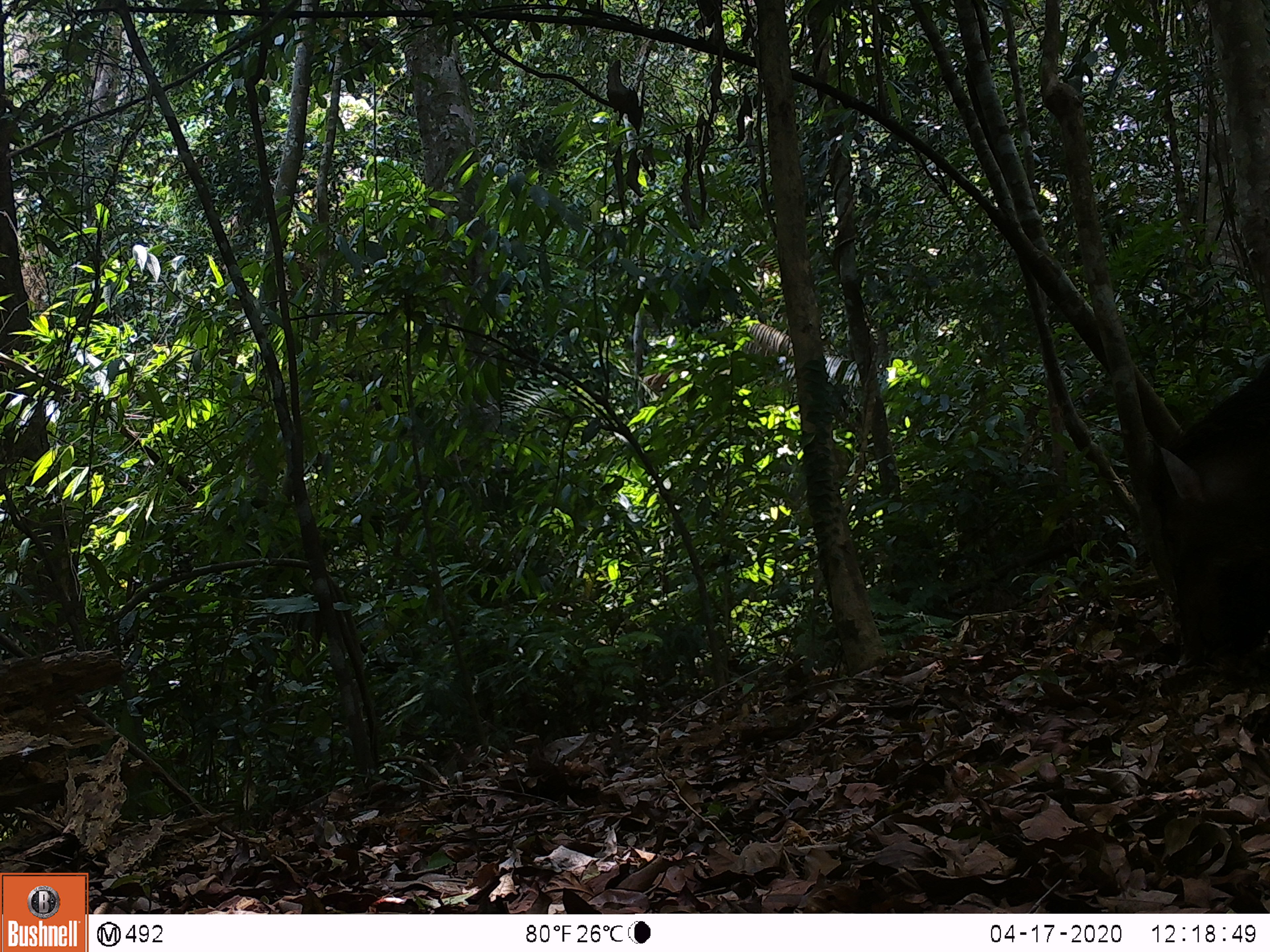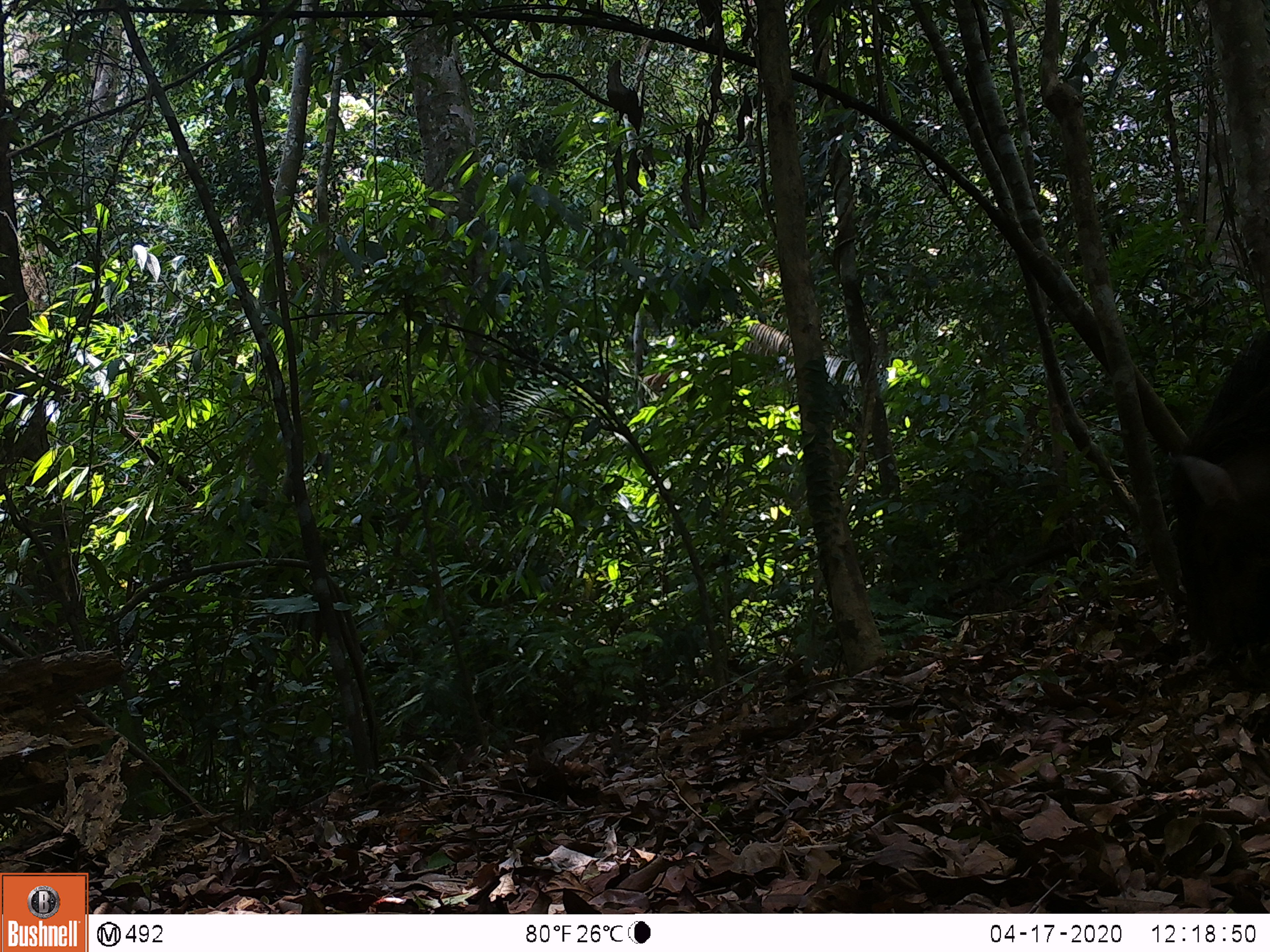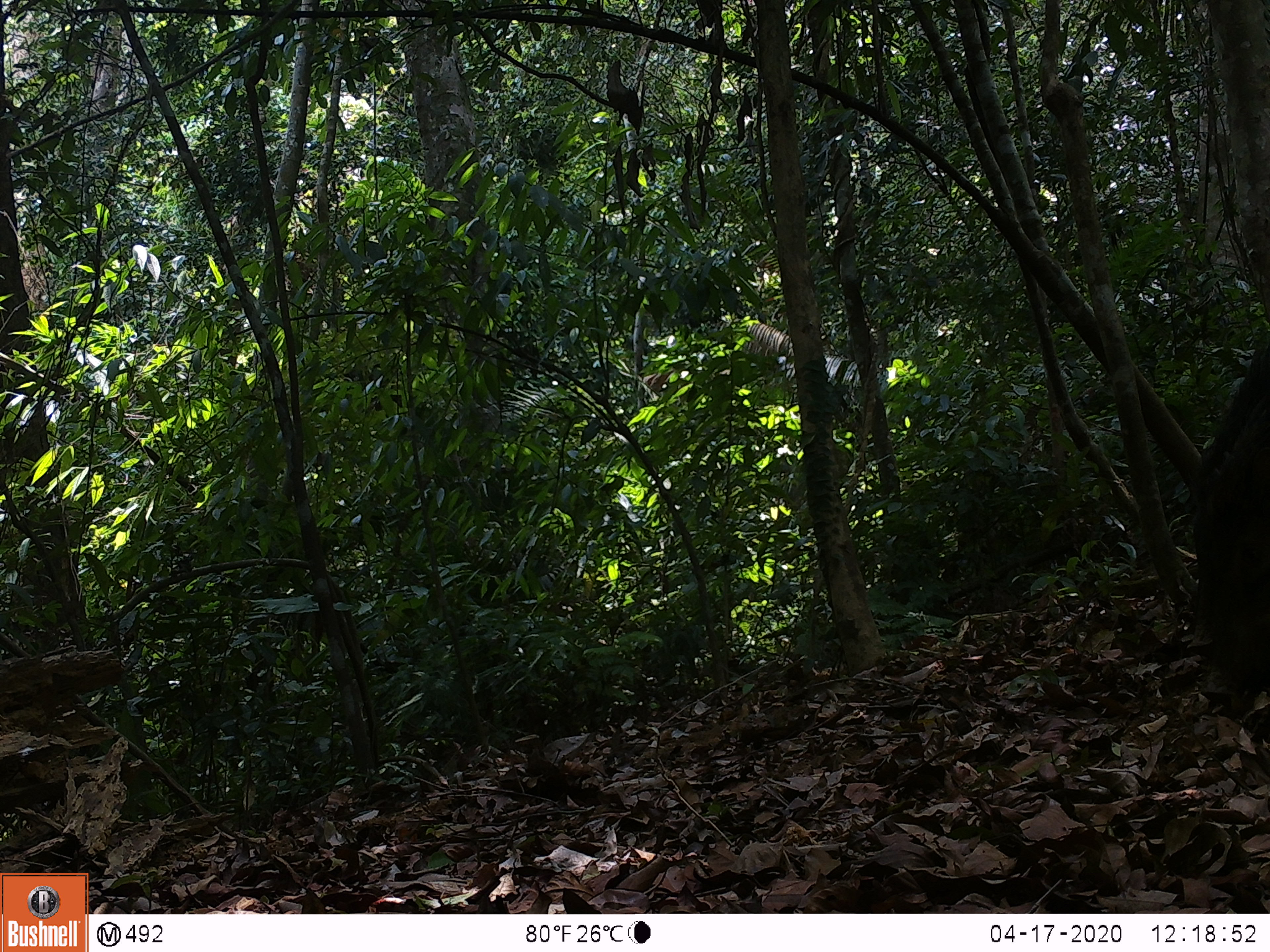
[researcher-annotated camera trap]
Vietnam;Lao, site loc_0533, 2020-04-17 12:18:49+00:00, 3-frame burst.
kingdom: Animalia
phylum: Chordata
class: Mammalia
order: Artiodactyla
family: Suidae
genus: Sus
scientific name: Sus scrofa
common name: eurasian wild pig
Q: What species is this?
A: Eurasian wild pig (Sus scrofa).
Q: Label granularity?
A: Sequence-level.